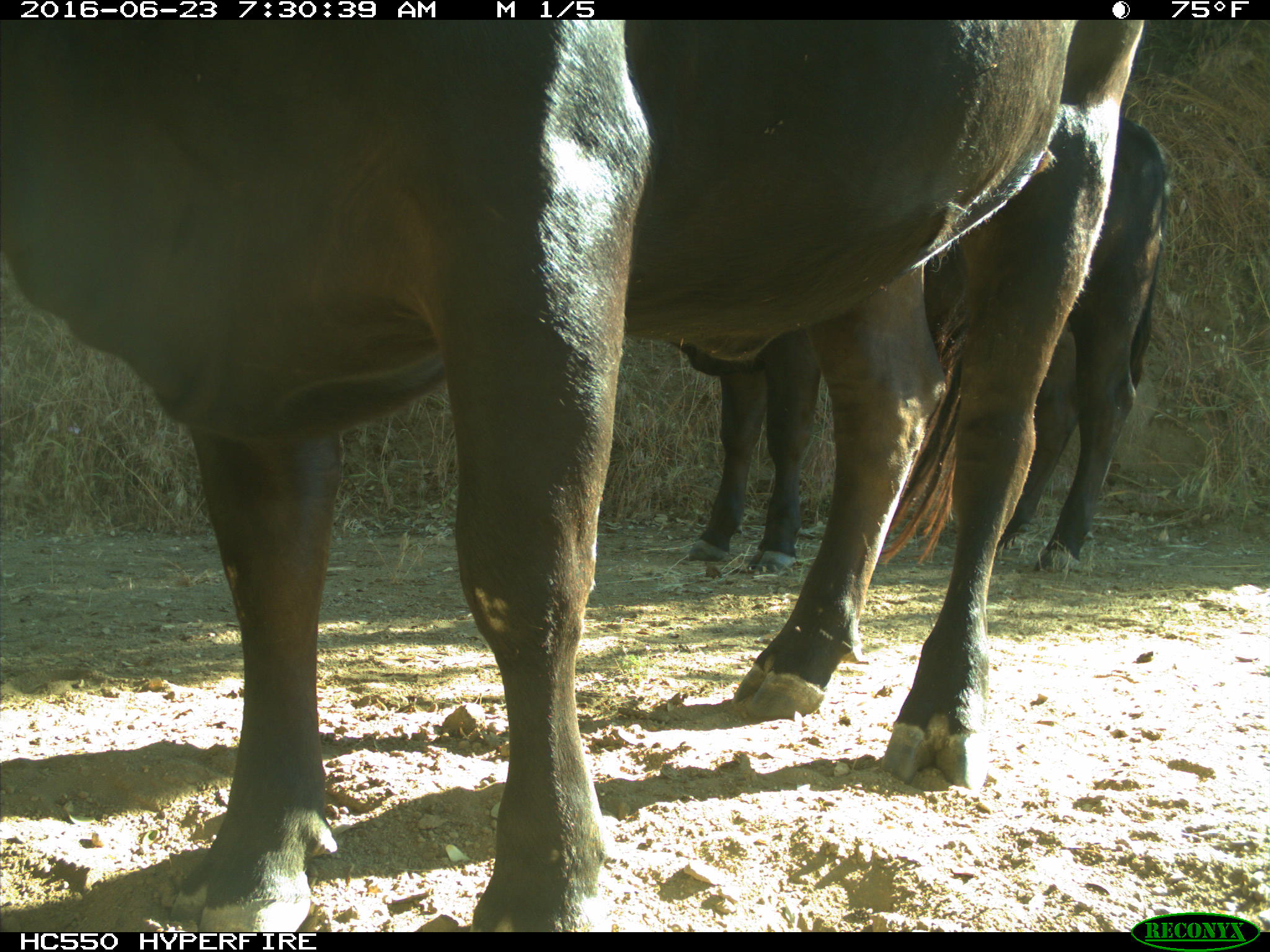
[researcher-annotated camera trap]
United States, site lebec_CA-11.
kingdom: Animalia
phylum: Chordata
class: Mammalia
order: Artiodactyla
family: Bovidae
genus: Bos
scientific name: Bos taurus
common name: domestic cow